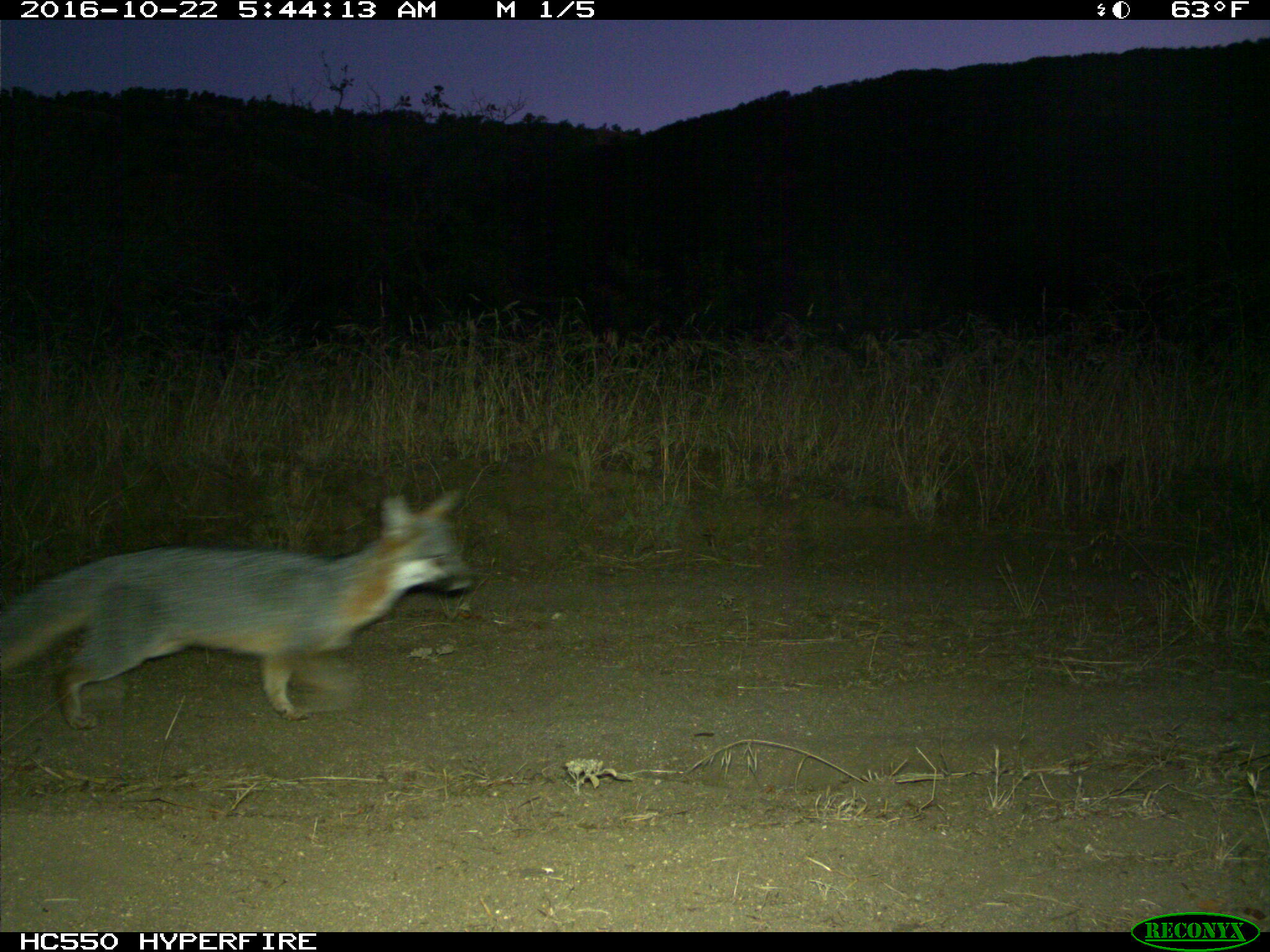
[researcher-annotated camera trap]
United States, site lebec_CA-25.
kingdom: Animalia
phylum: Chordata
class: Mammalia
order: Carnivora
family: Canidae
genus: Urocyon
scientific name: Urocyon cinereoargenteus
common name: gray fox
Urocyon cinereoargenteus (gray fox).